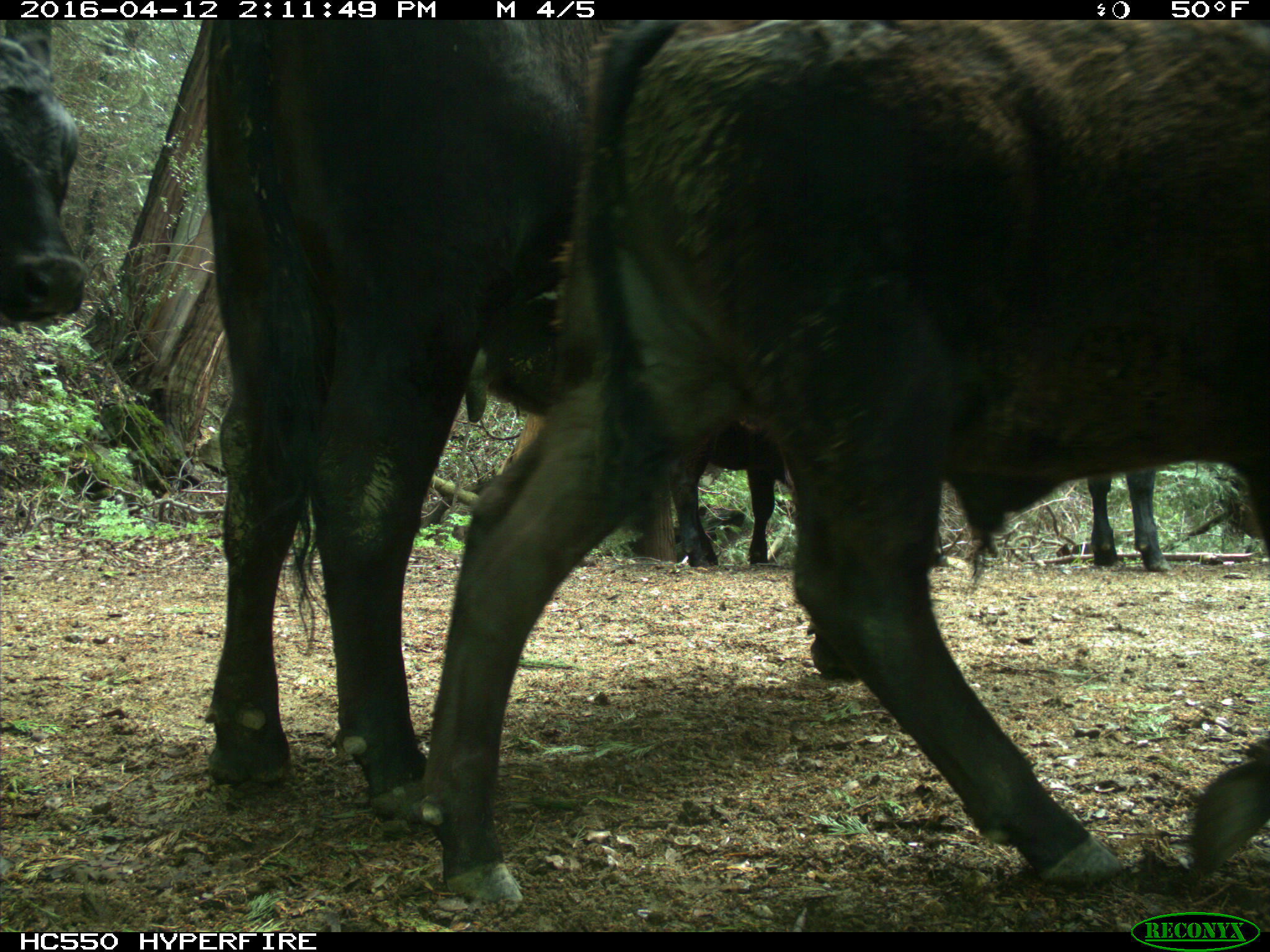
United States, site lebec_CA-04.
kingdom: Animalia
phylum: Chordata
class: Mammalia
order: Artiodactyla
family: Bovidae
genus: Bos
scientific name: Bos taurus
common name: domestic cow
Bos taurus (domestic cow).